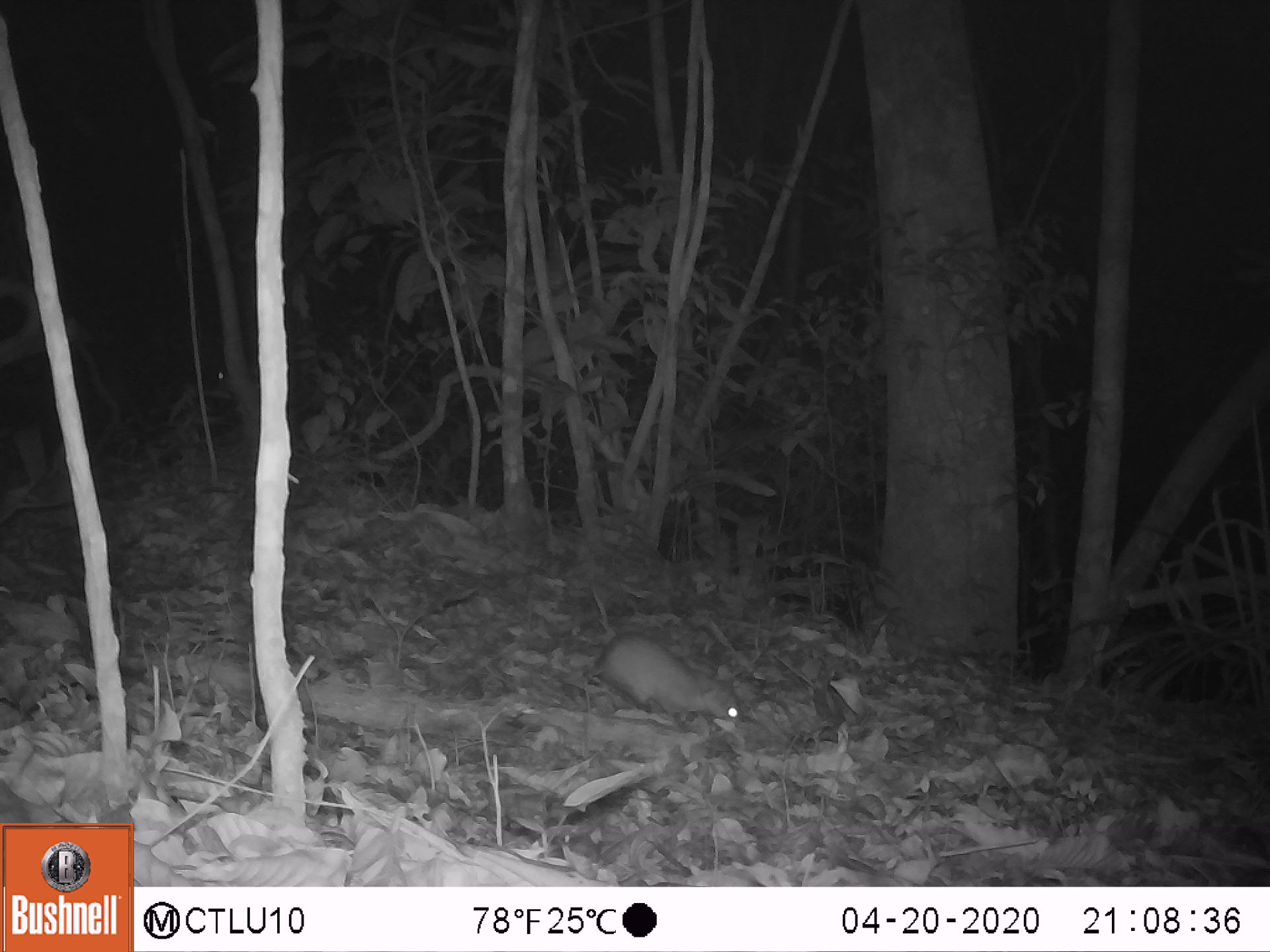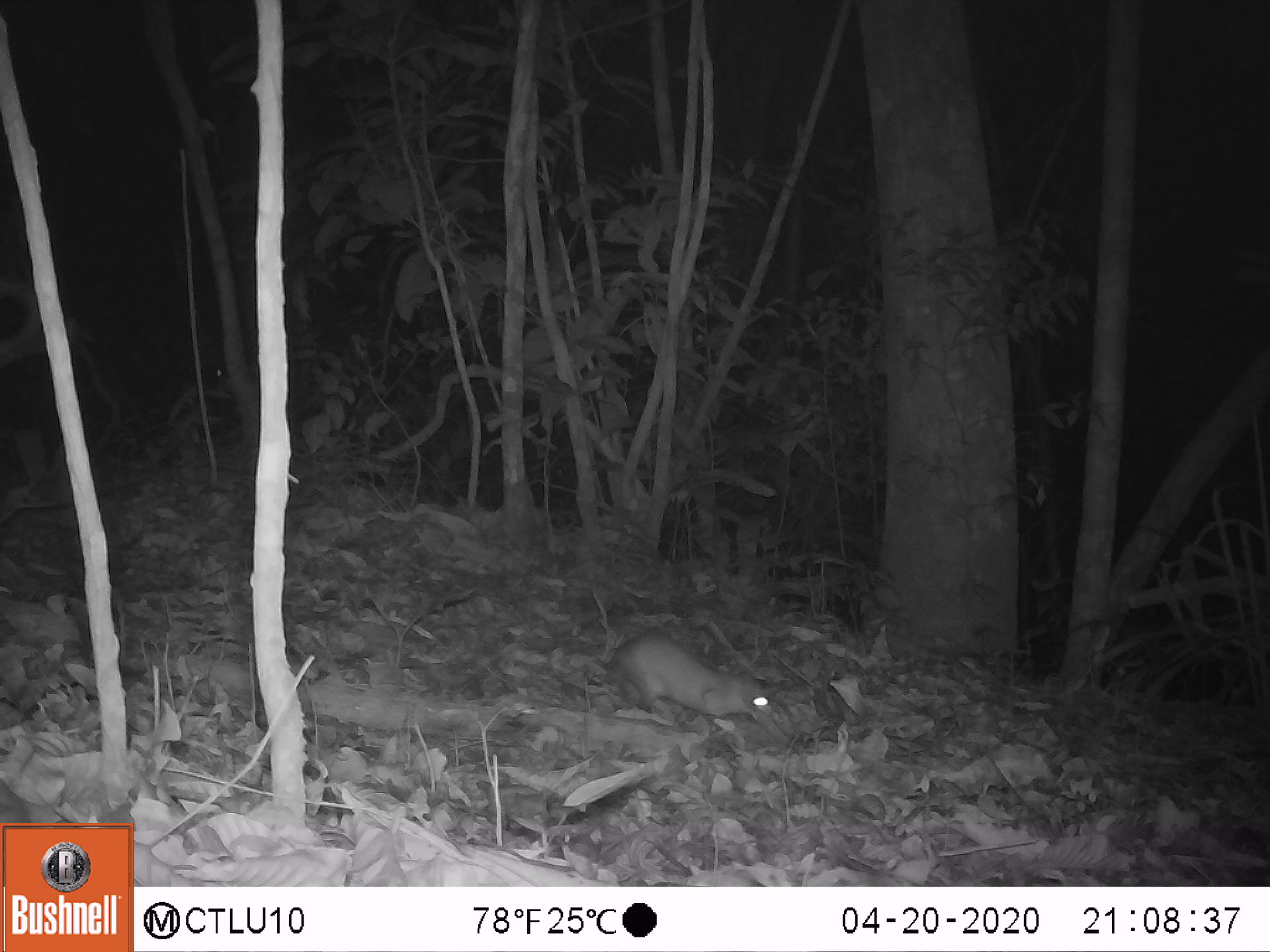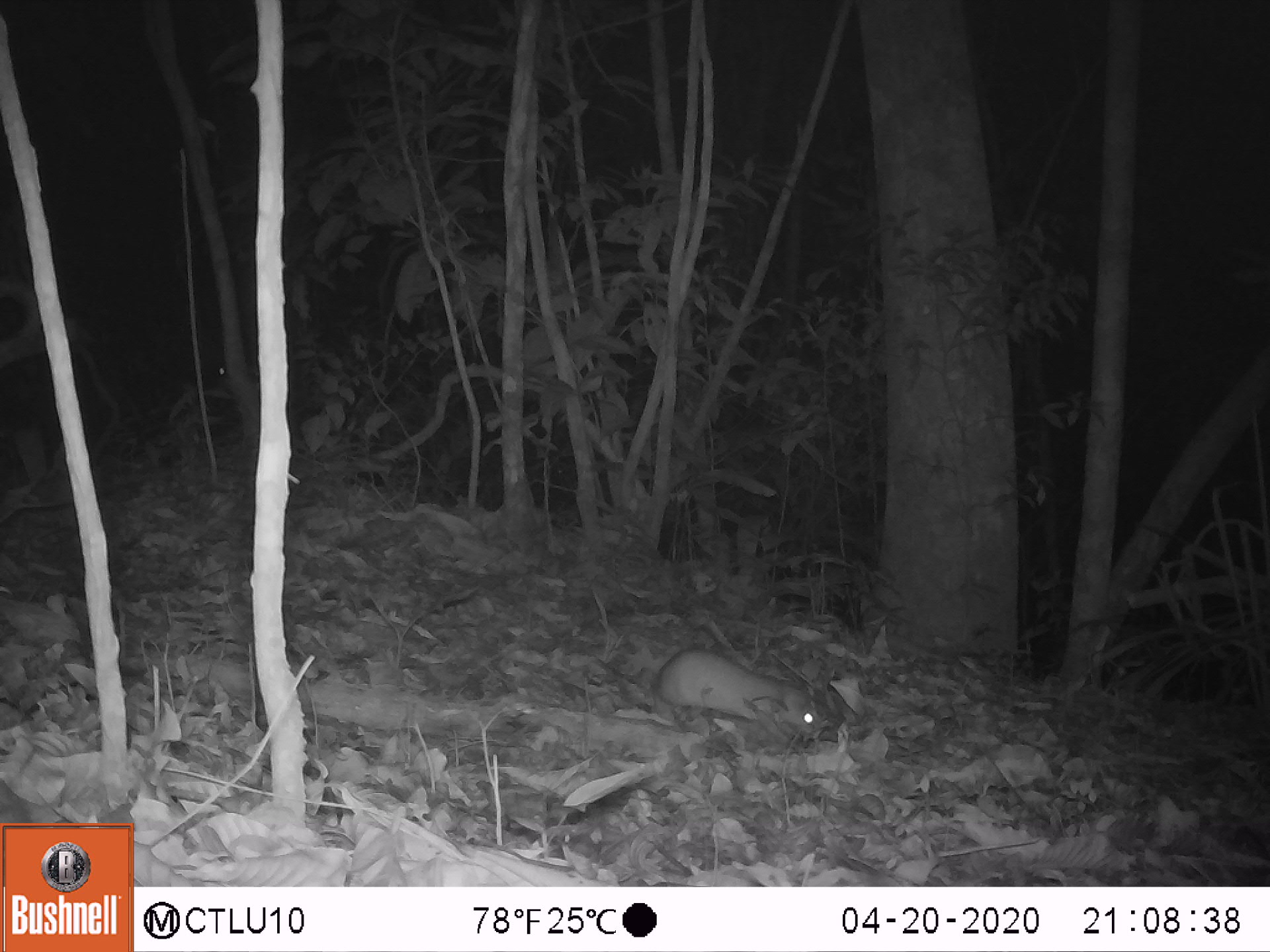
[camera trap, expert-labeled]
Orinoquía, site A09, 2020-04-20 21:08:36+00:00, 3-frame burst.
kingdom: Animalia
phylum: Chordata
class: Mammalia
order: Rodentia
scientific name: Rodentia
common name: rodent